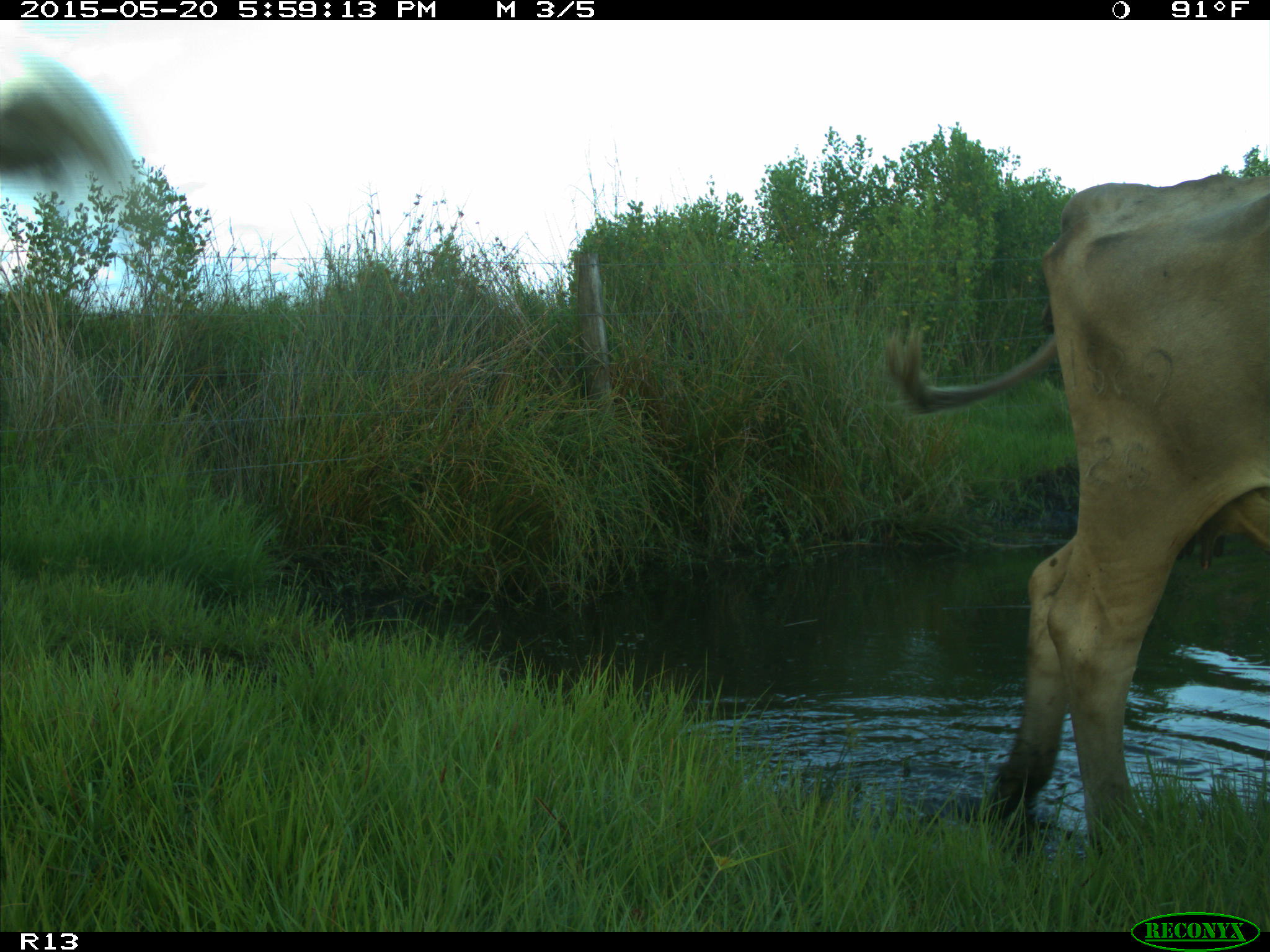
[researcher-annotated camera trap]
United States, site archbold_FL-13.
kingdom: Animalia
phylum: Chordata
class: Mammalia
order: Artiodactyla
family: Bovidae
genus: Bos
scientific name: Bos taurus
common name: domestic cow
Bos taurus (domestic cow).